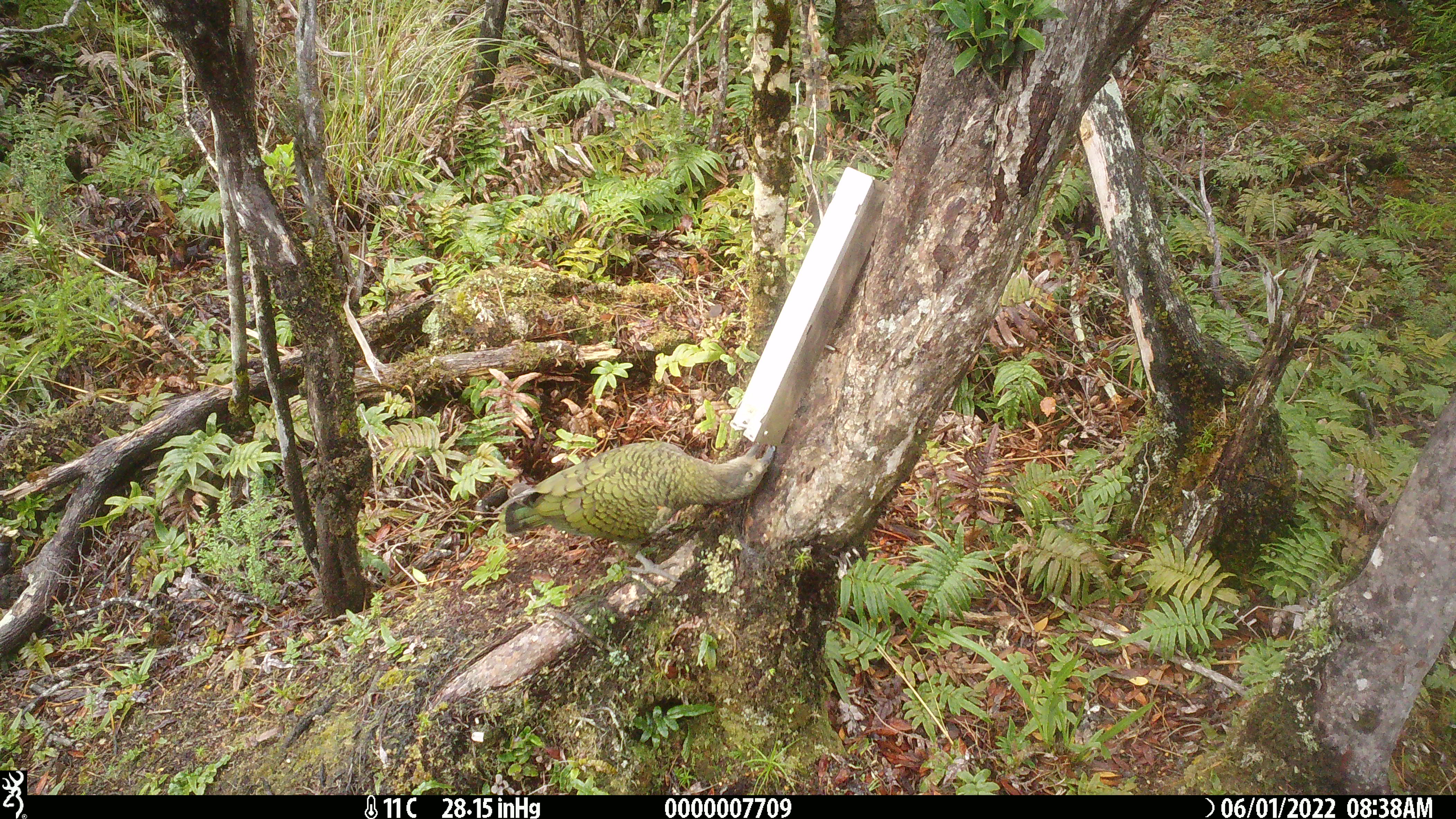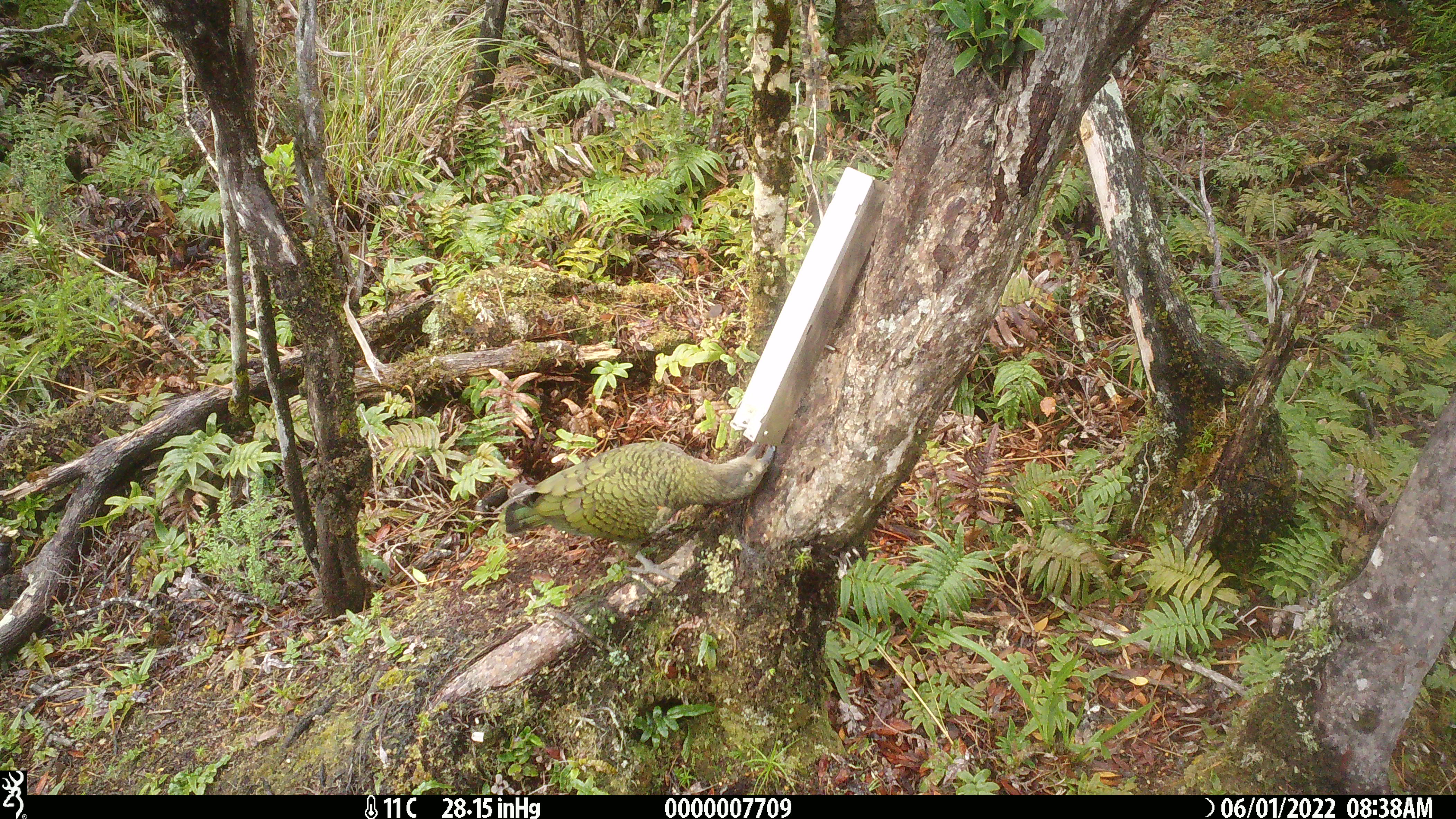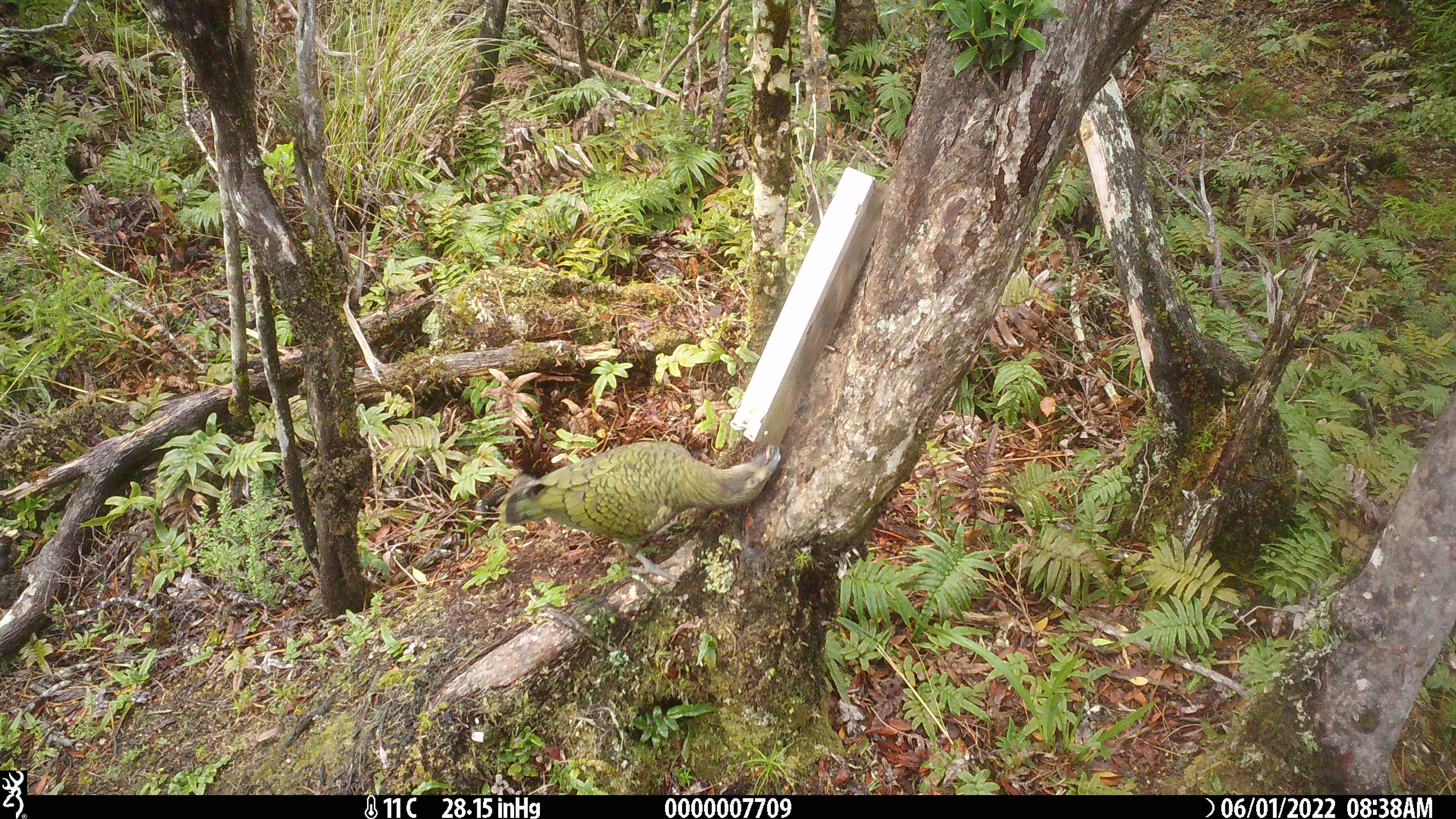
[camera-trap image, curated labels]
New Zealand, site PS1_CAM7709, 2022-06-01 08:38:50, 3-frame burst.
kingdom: Animalia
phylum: Chordata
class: Aves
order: Psittaciformes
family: Strigopidae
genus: Nestor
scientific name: Nestor notabilis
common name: kea